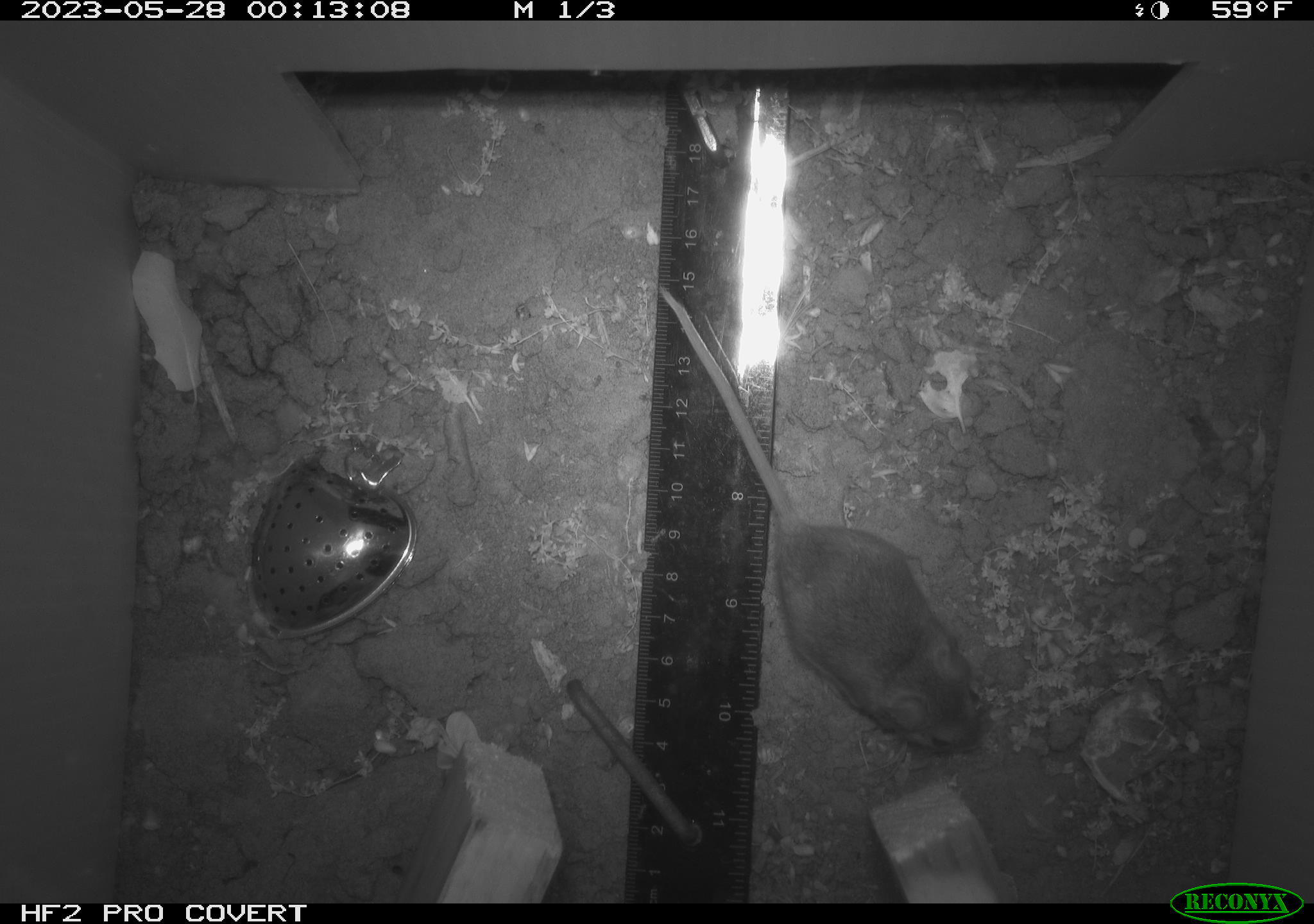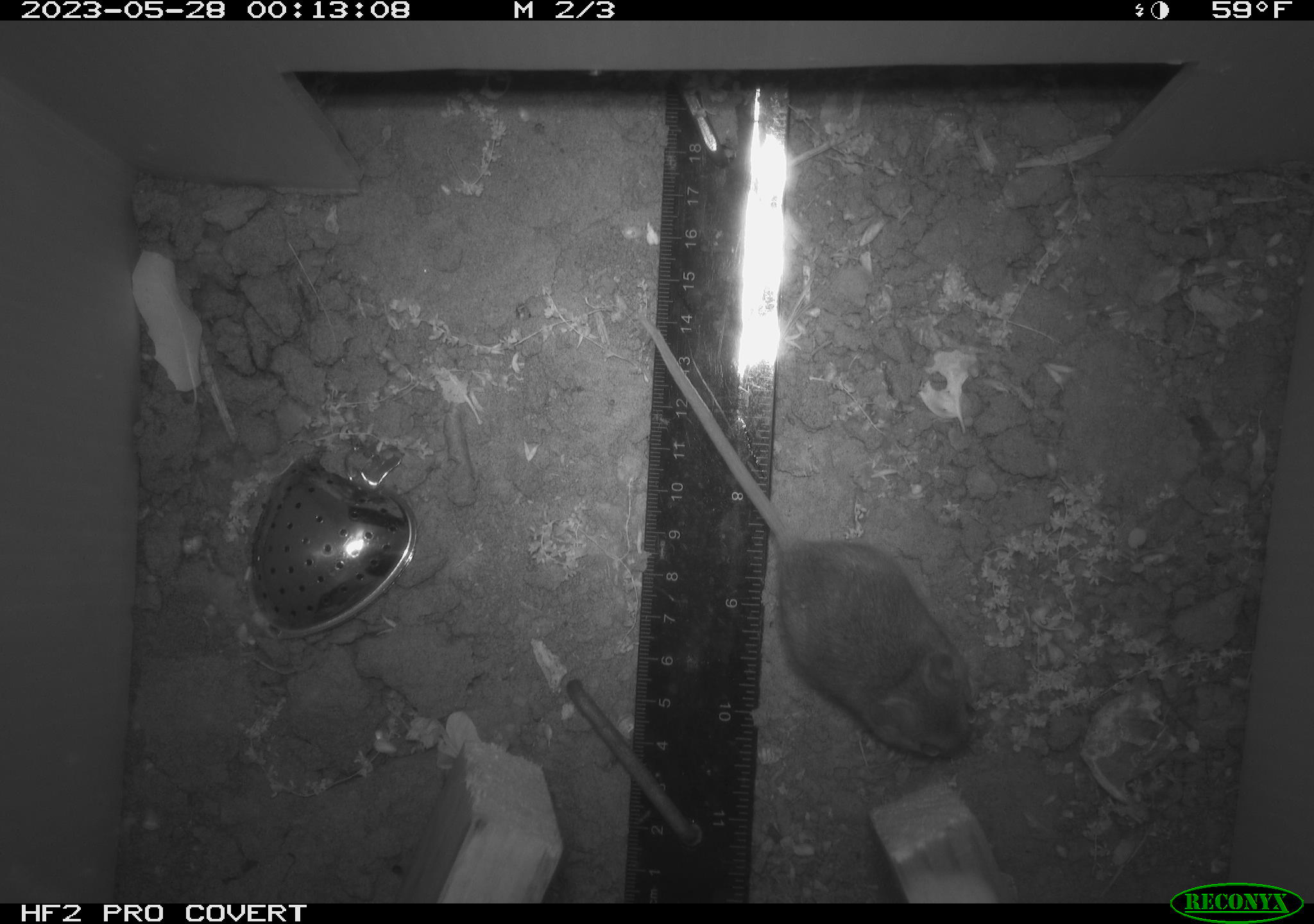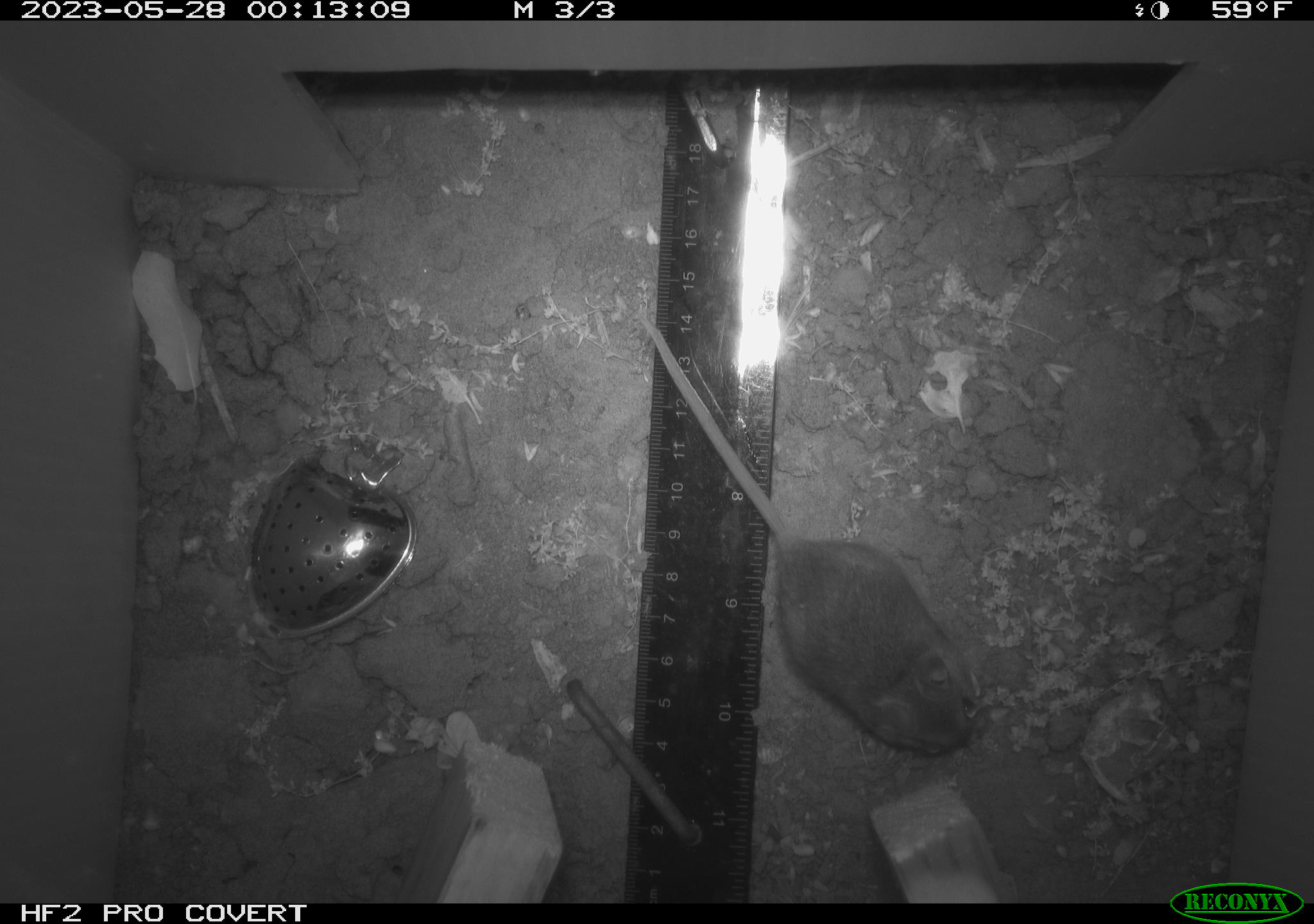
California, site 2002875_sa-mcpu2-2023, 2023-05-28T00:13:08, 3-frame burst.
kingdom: Animalia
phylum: Chordata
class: Mammalia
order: Rodentia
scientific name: Rodentia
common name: mouse species